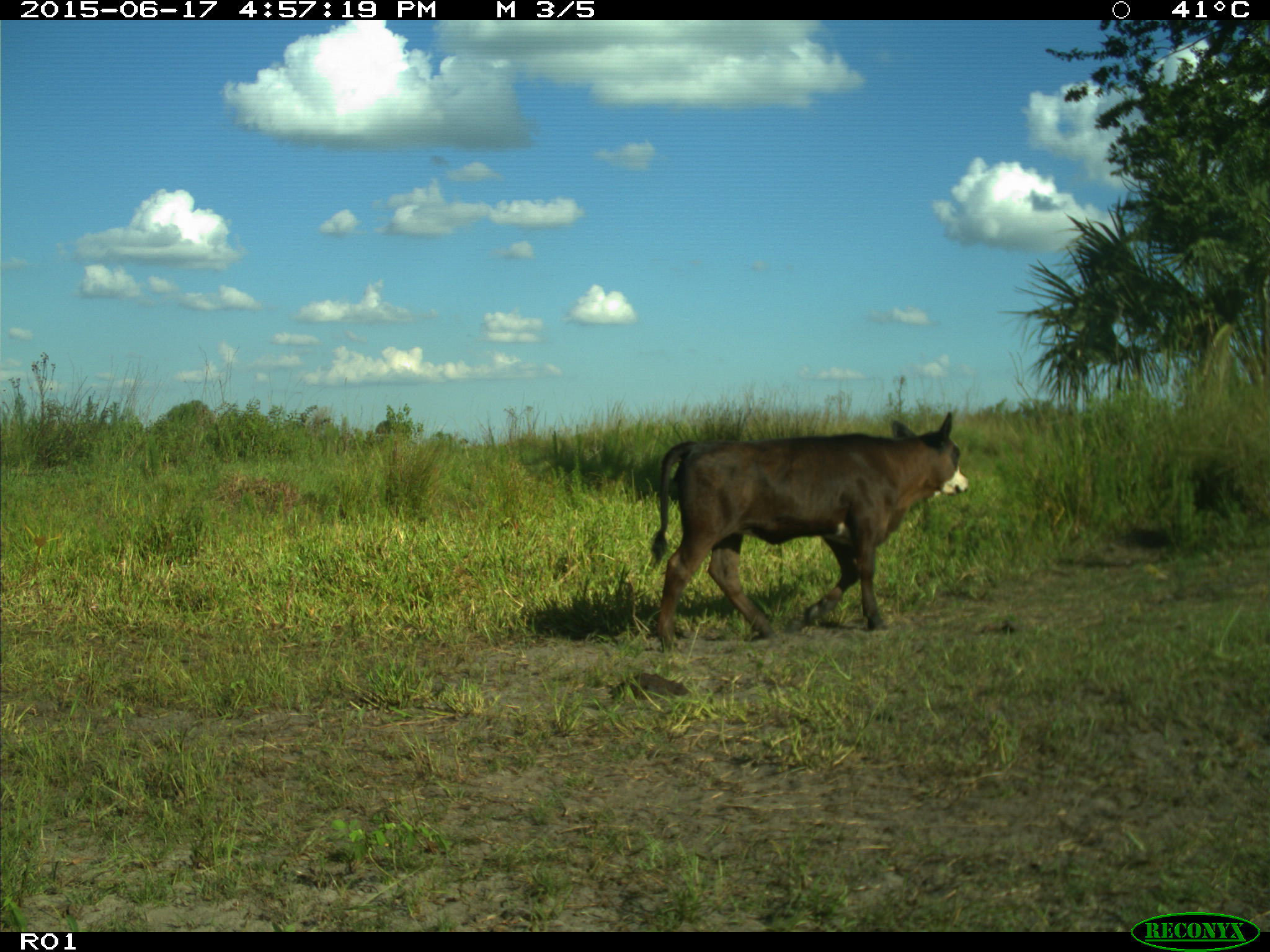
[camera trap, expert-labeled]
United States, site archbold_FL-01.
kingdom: Animalia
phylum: Chordata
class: Mammalia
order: Artiodactyla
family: Bovidae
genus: Bos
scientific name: Bos taurus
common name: domestic cow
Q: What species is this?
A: Bos taurus (domestic cow).